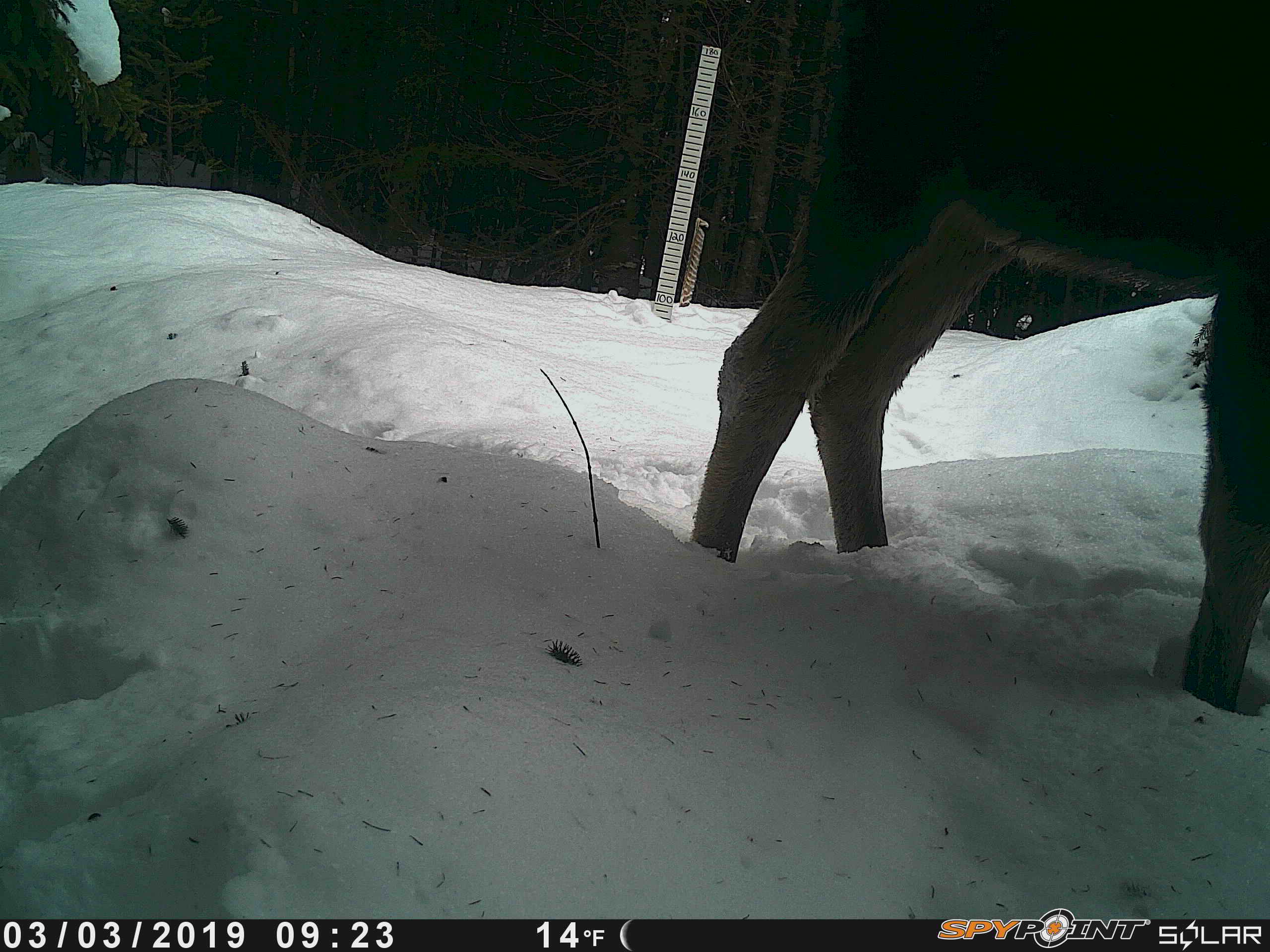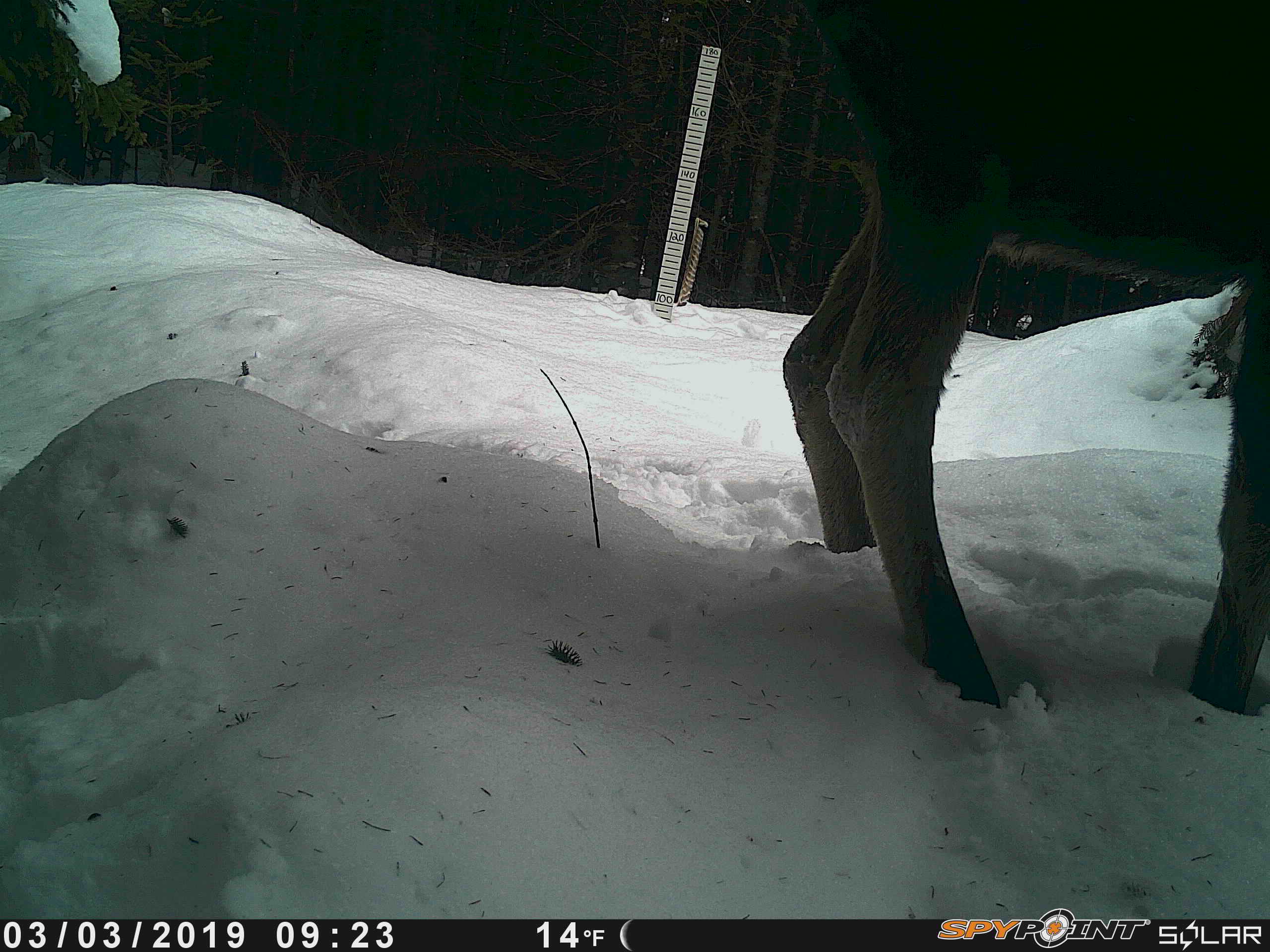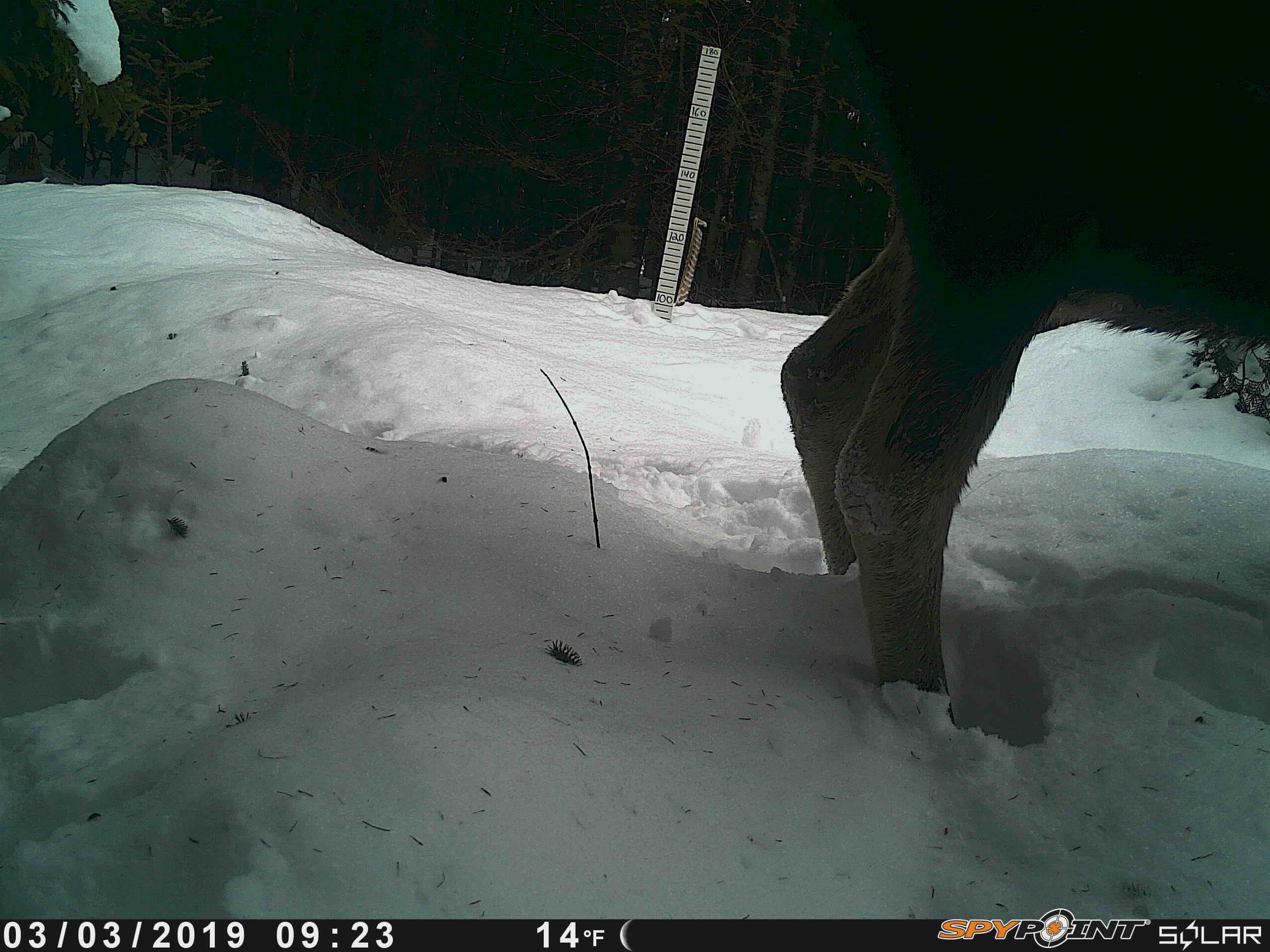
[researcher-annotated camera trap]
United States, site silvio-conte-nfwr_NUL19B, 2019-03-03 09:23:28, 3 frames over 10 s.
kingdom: Animalia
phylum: Chordata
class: Mammalia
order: Artiodactyla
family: Cervidae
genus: Alces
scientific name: Alces alces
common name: moose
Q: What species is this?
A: Moose (Alces alces).